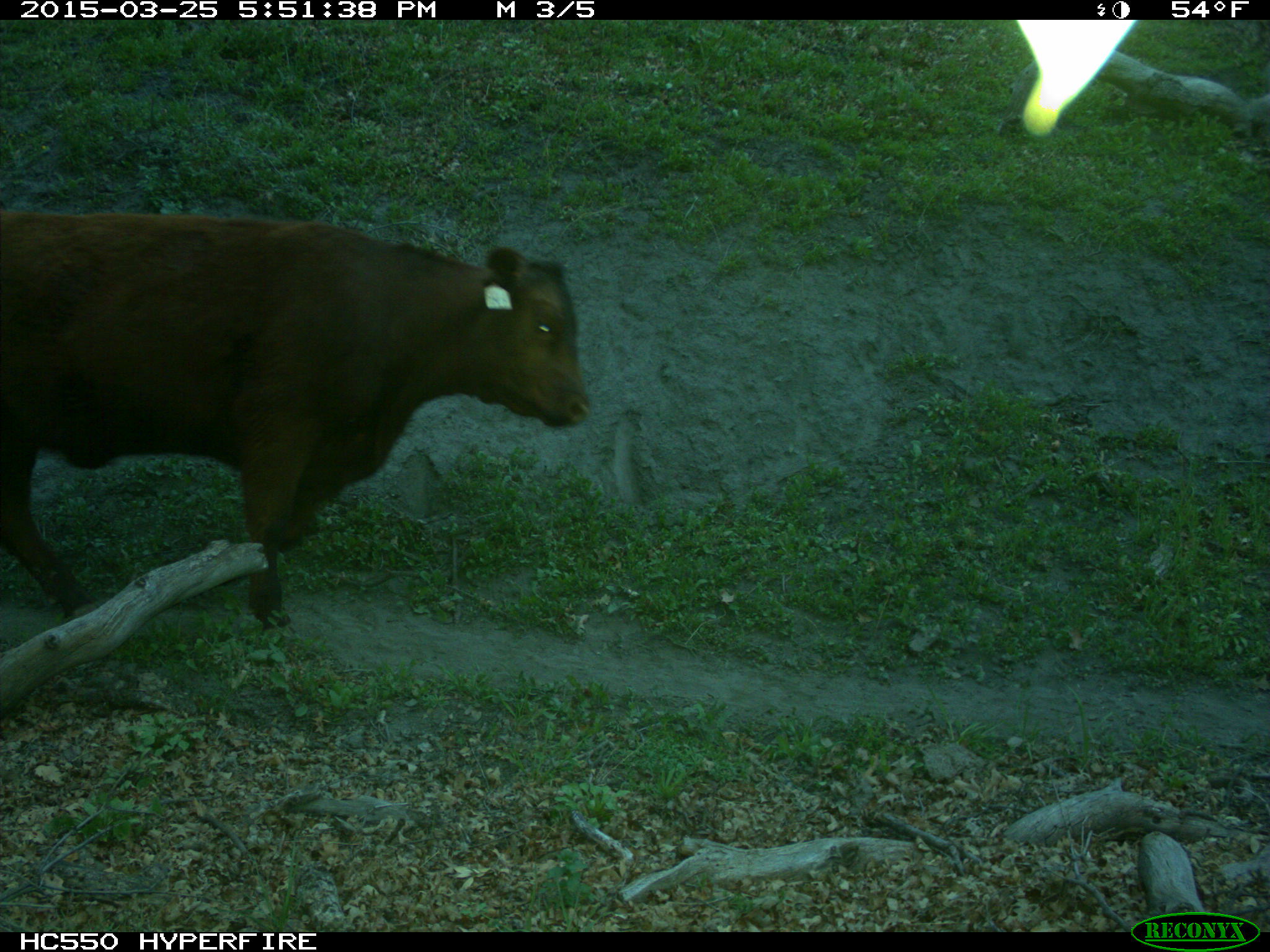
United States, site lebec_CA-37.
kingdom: Animalia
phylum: Chordata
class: Mammalia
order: Artiodactyla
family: Bovidae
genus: Bos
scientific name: Bos taurus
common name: domestic cow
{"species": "Bos taurus (domestic cow)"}